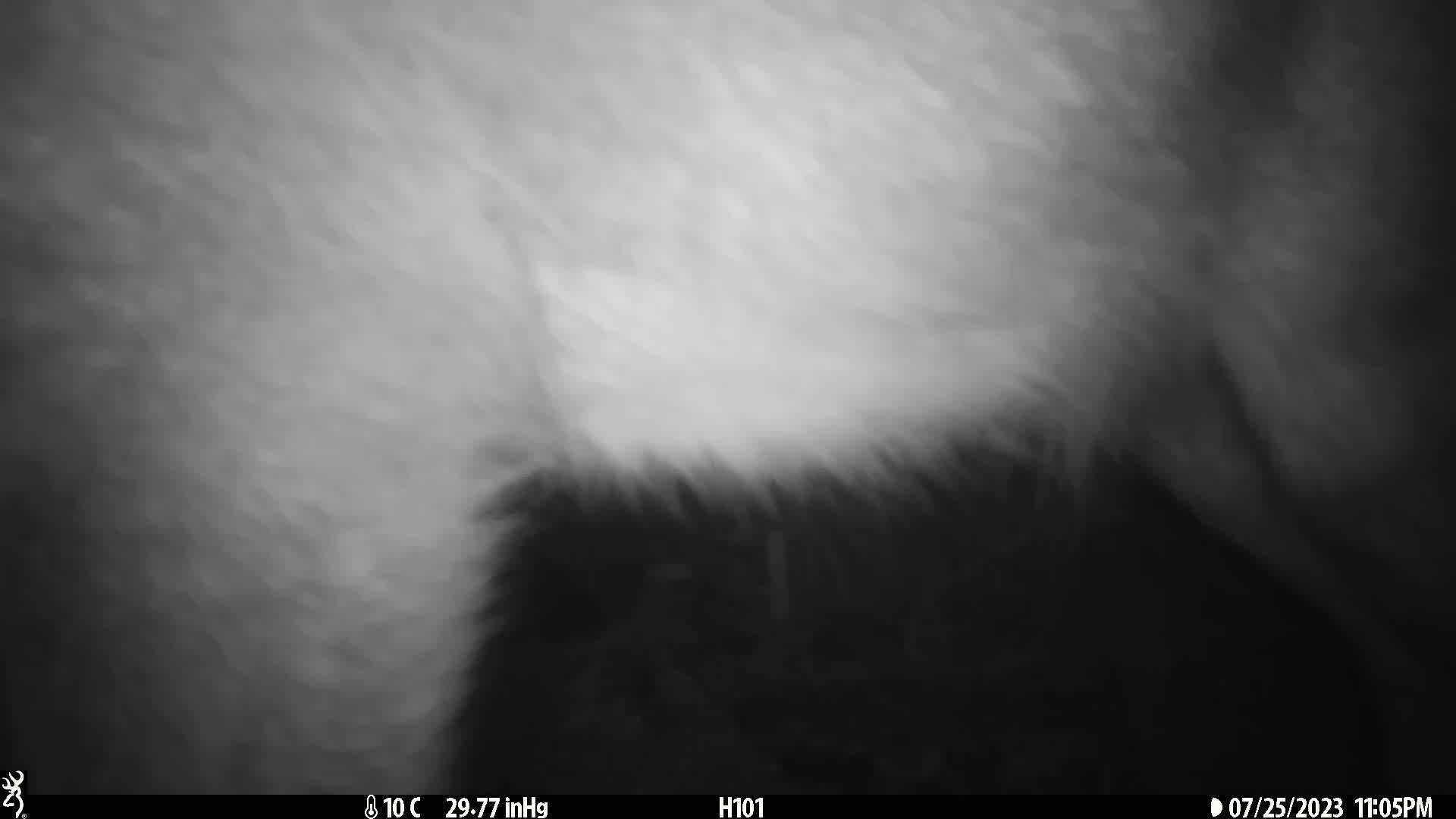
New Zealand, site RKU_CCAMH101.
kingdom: Animalia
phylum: Chordata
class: Mammalia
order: Artiodactyla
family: Cervidae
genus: Odocoileus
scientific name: Odocoileus virginianus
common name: white-tailed deer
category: white tailed deer